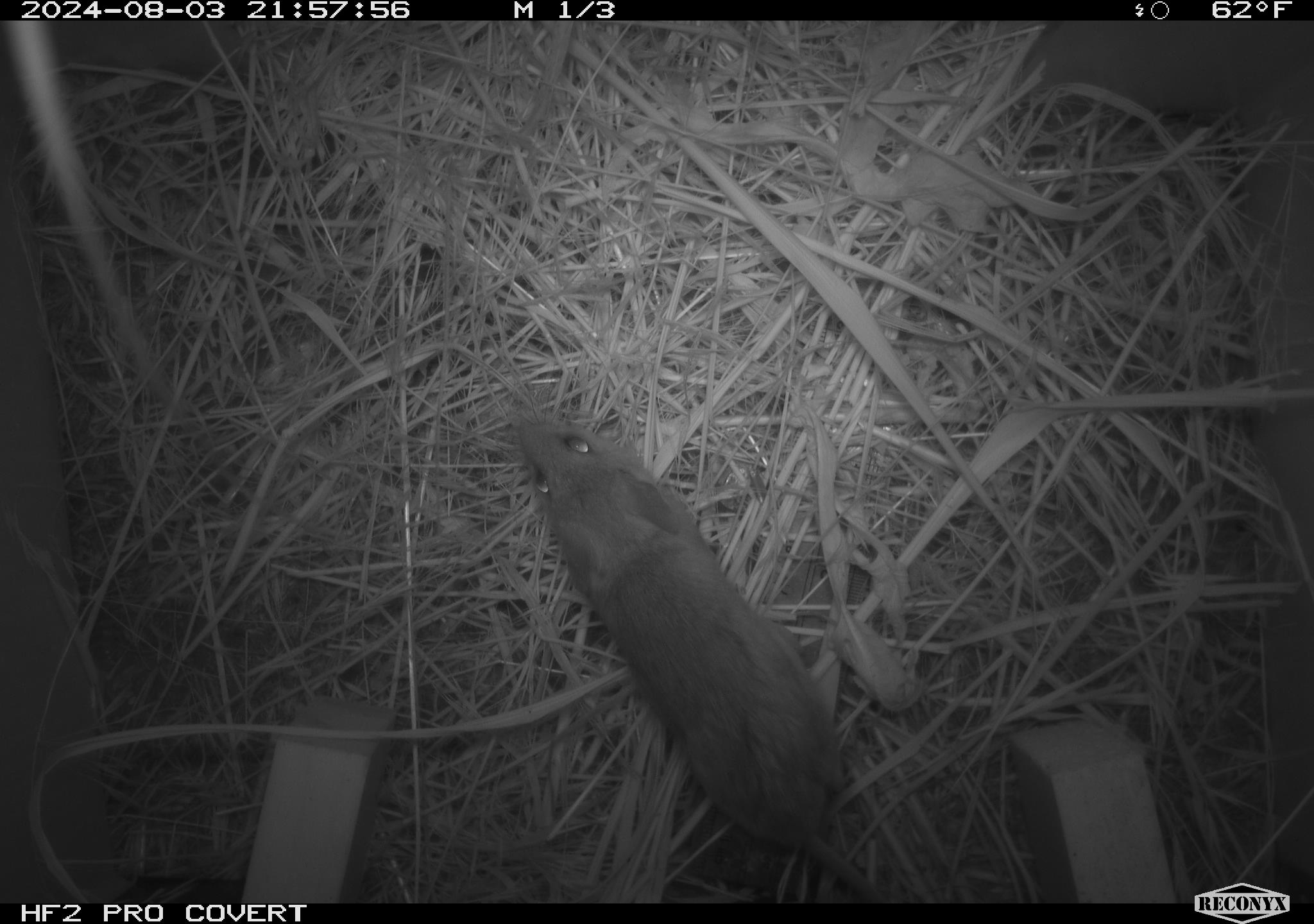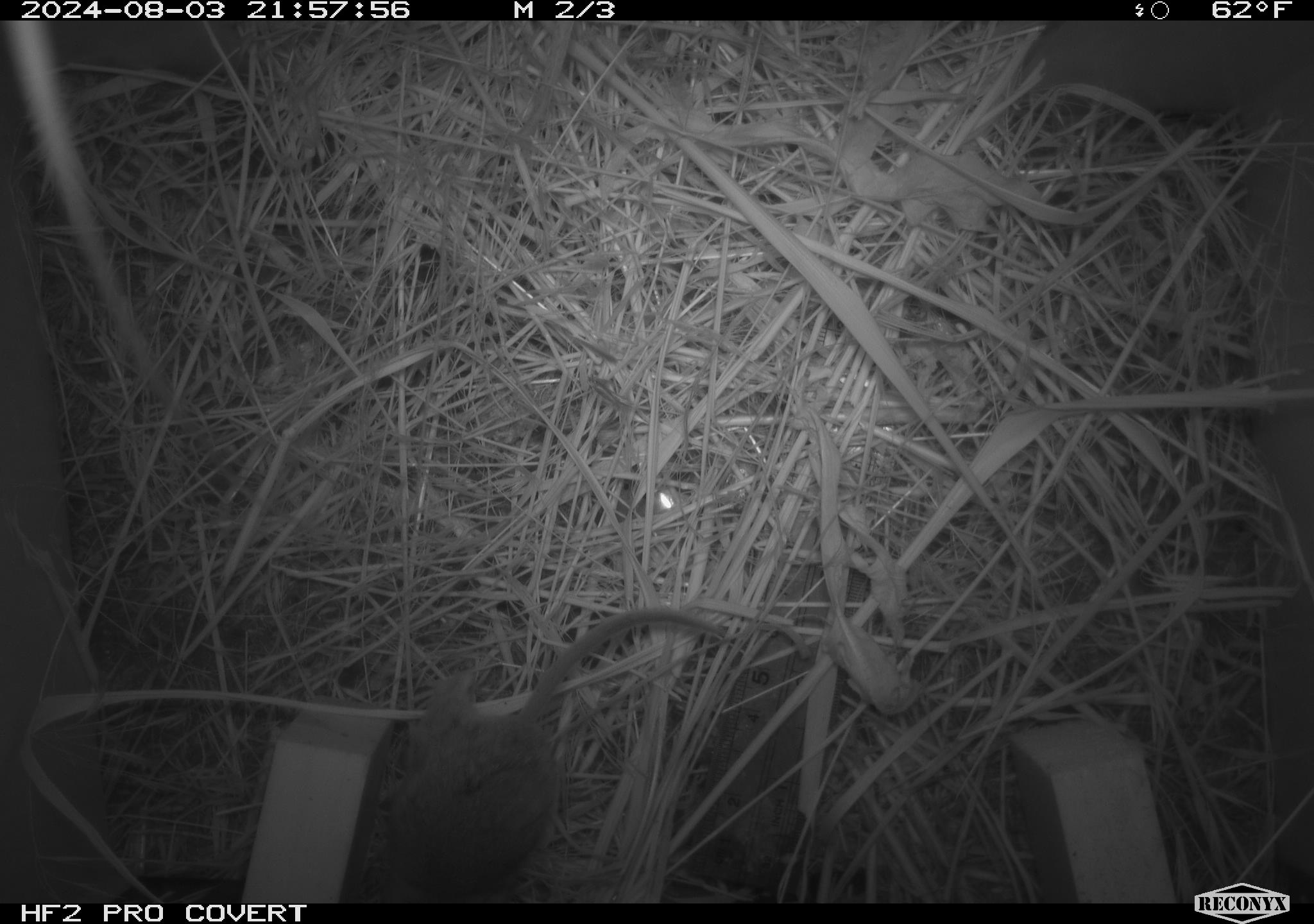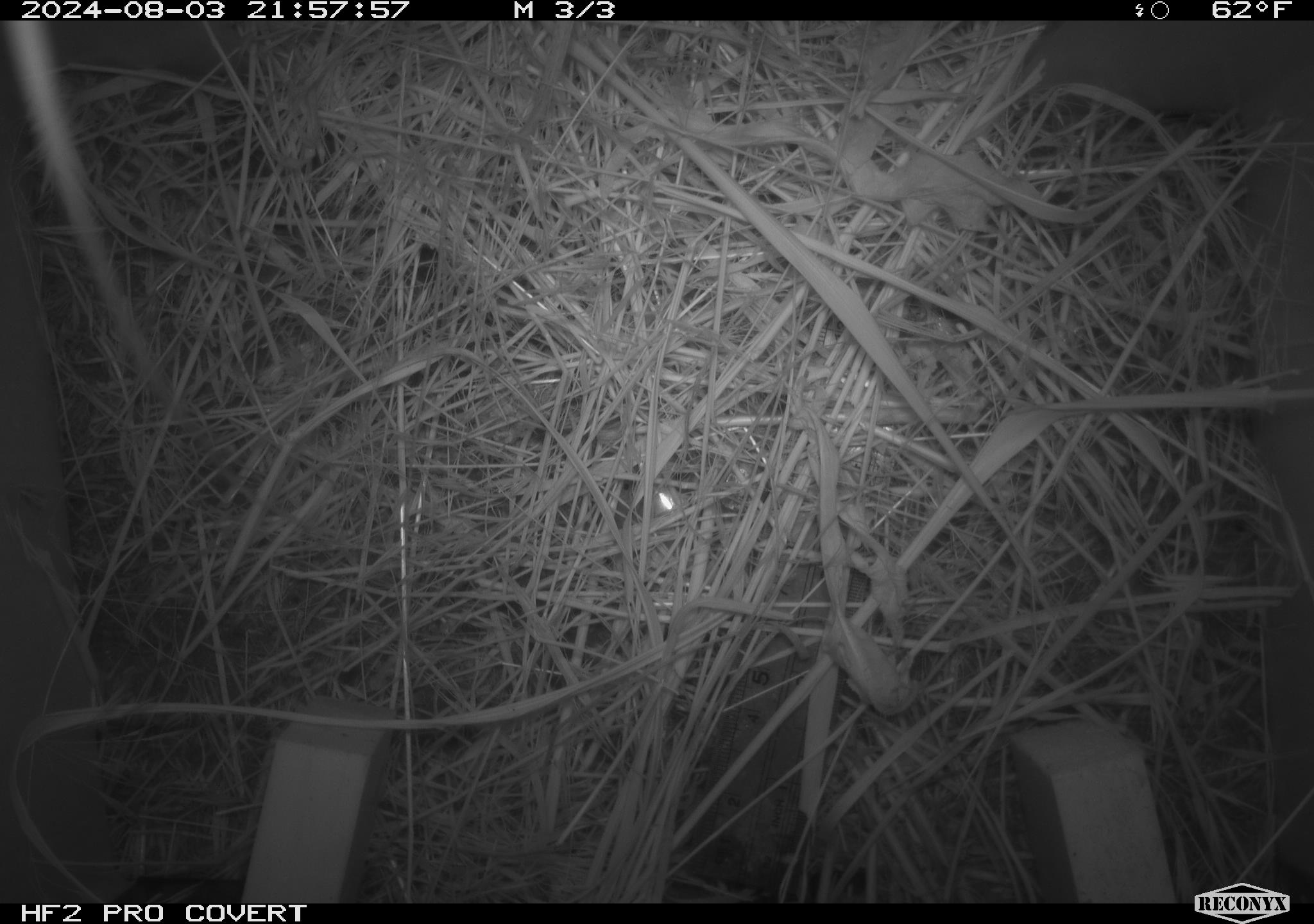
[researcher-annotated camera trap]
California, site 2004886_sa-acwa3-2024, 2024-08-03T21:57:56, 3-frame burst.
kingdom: Animalia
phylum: Chordata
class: Mammalia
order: Rodentia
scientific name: Rodentia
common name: mouse species